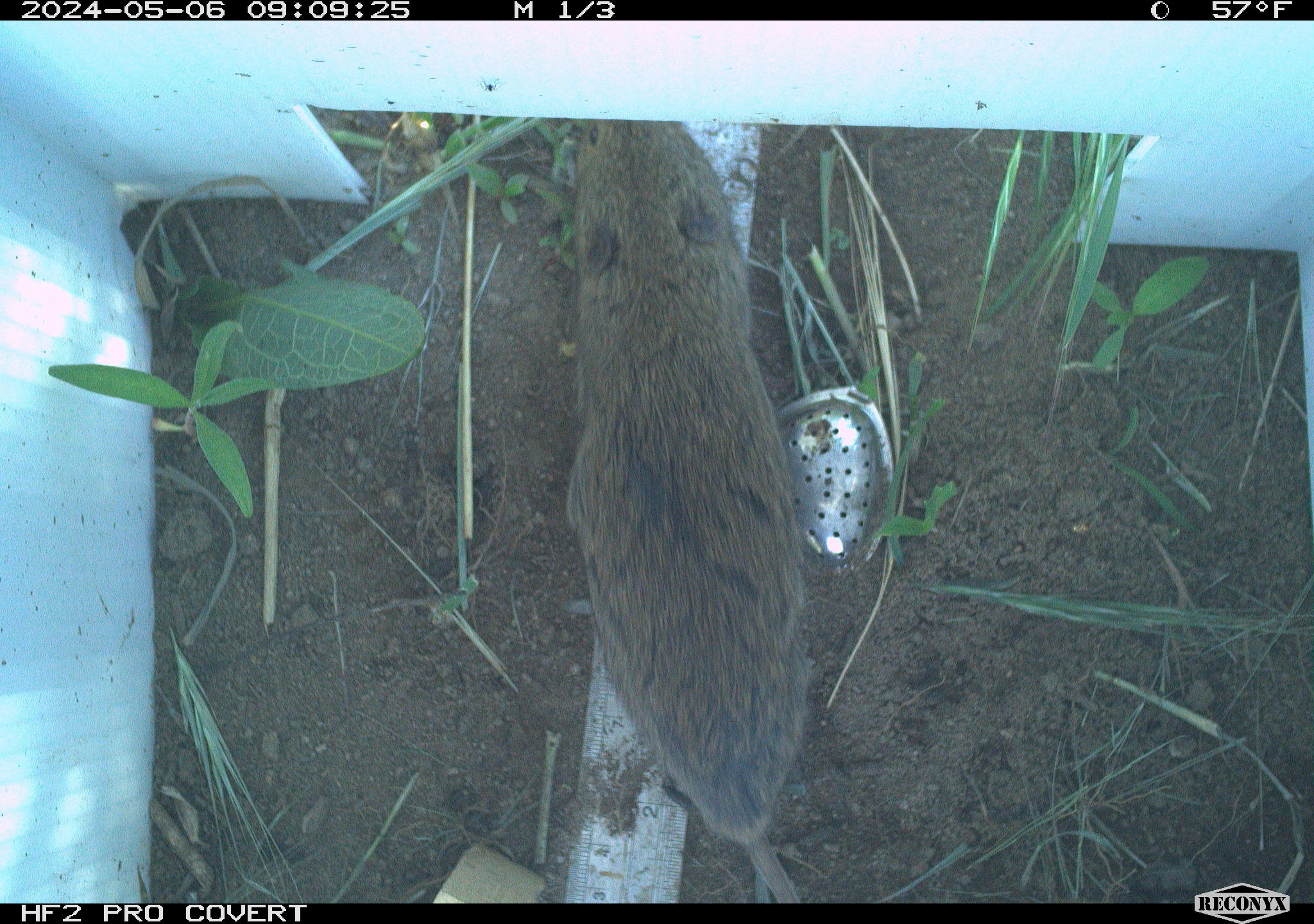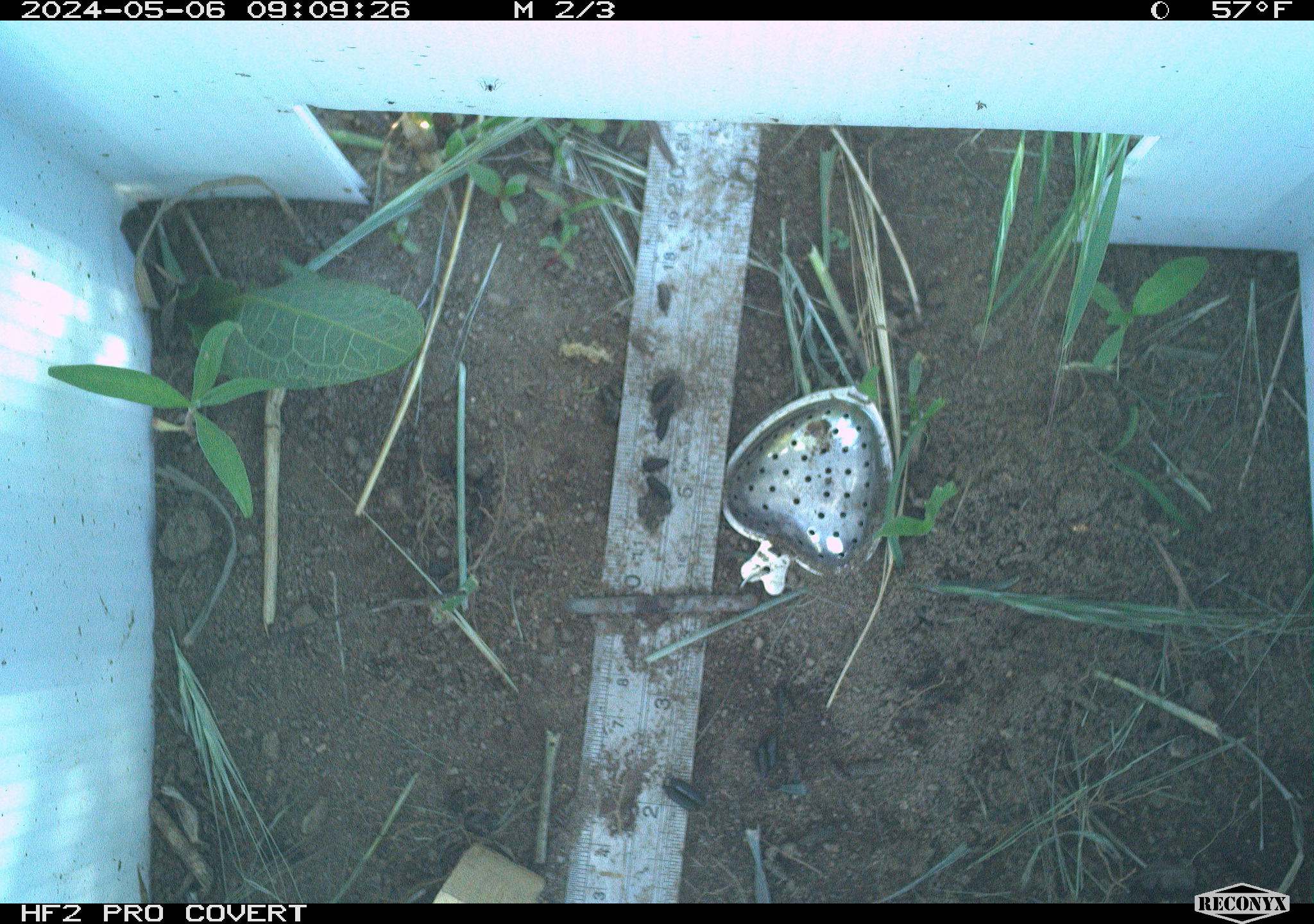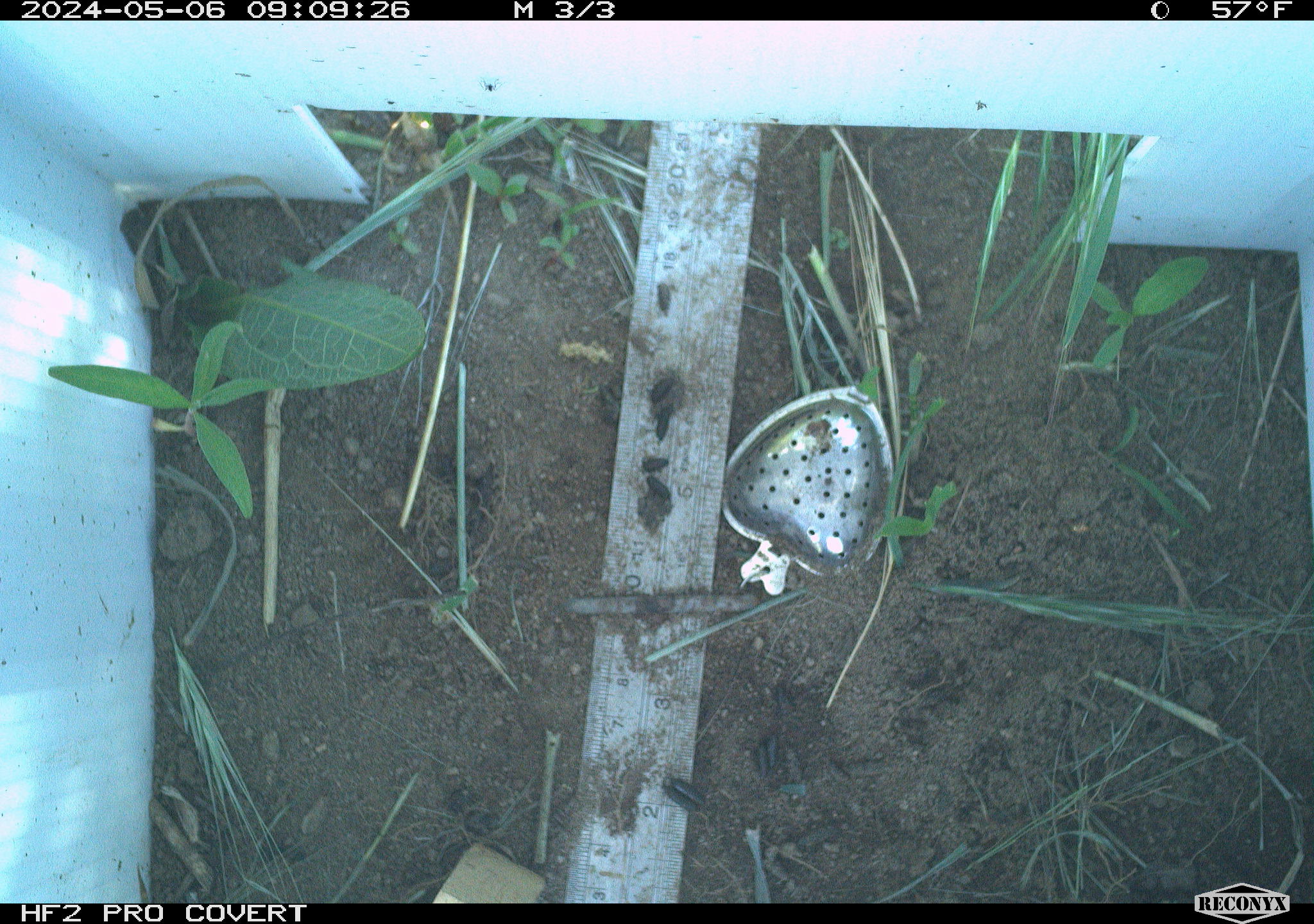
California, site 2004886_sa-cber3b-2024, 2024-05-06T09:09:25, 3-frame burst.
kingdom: Animalia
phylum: Chordata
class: Mammalia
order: Rodentia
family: Cricetidae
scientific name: Arvicolinae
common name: voles, lemmings, and muskrats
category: arvicolinae subfamily